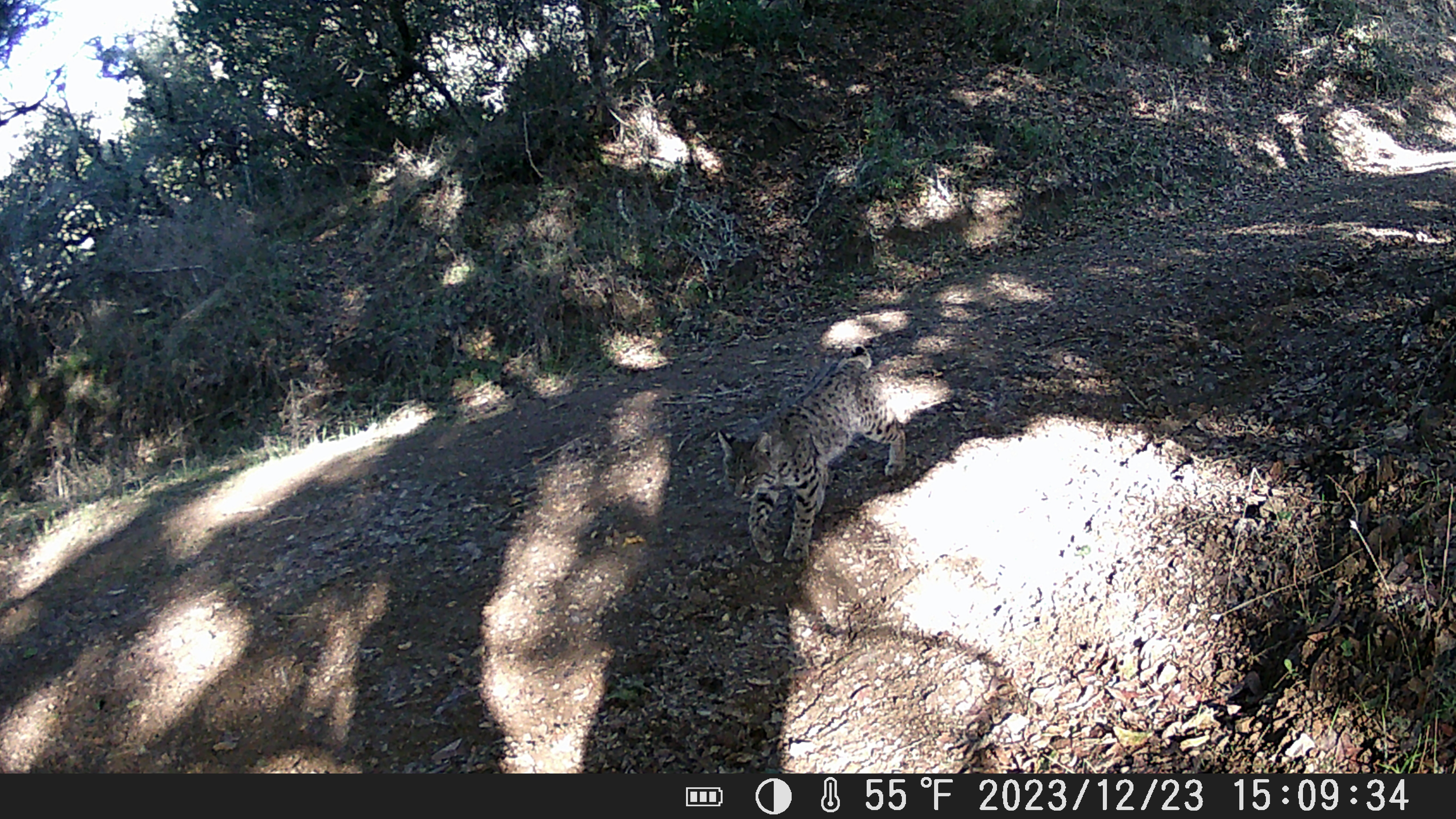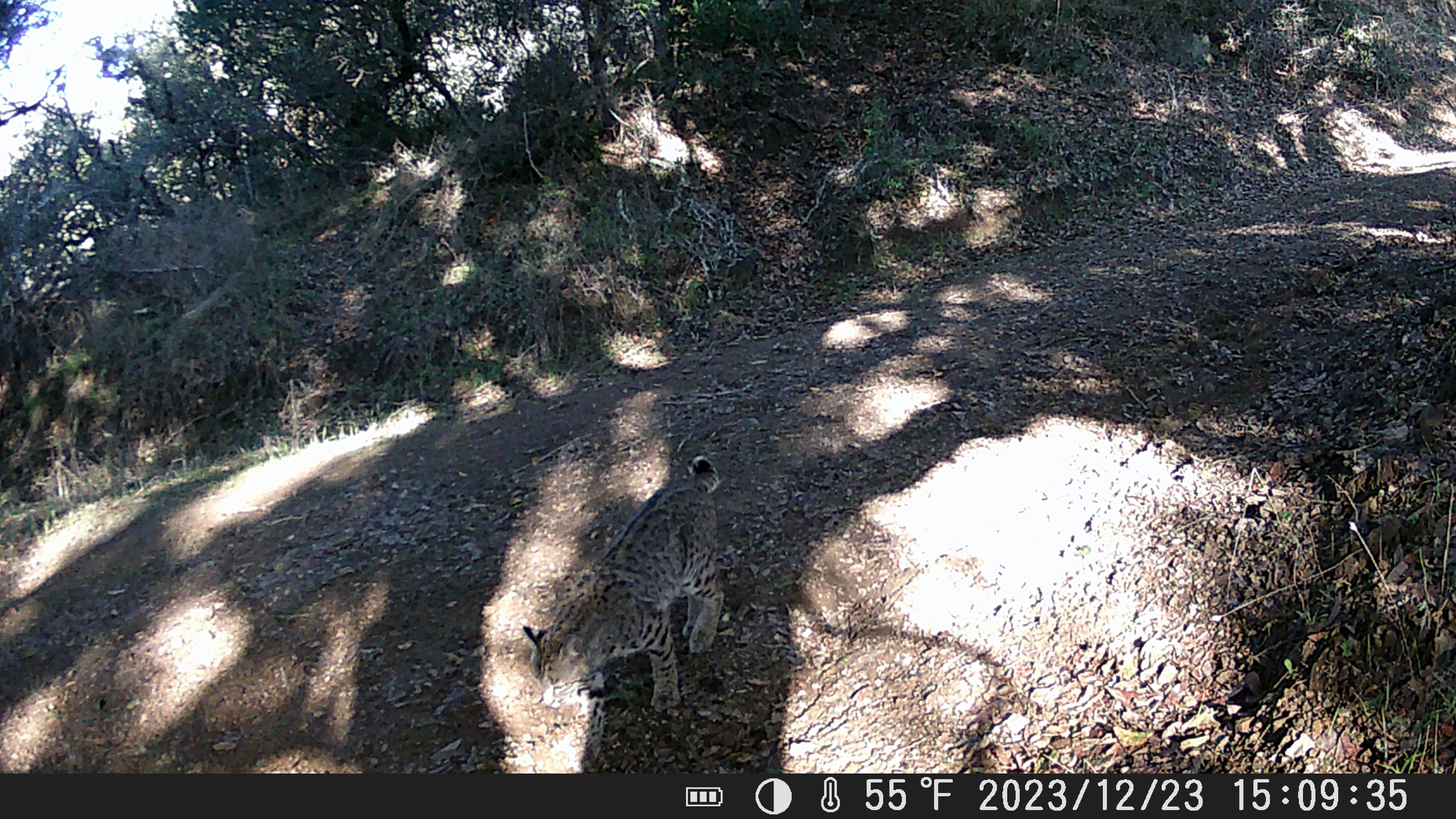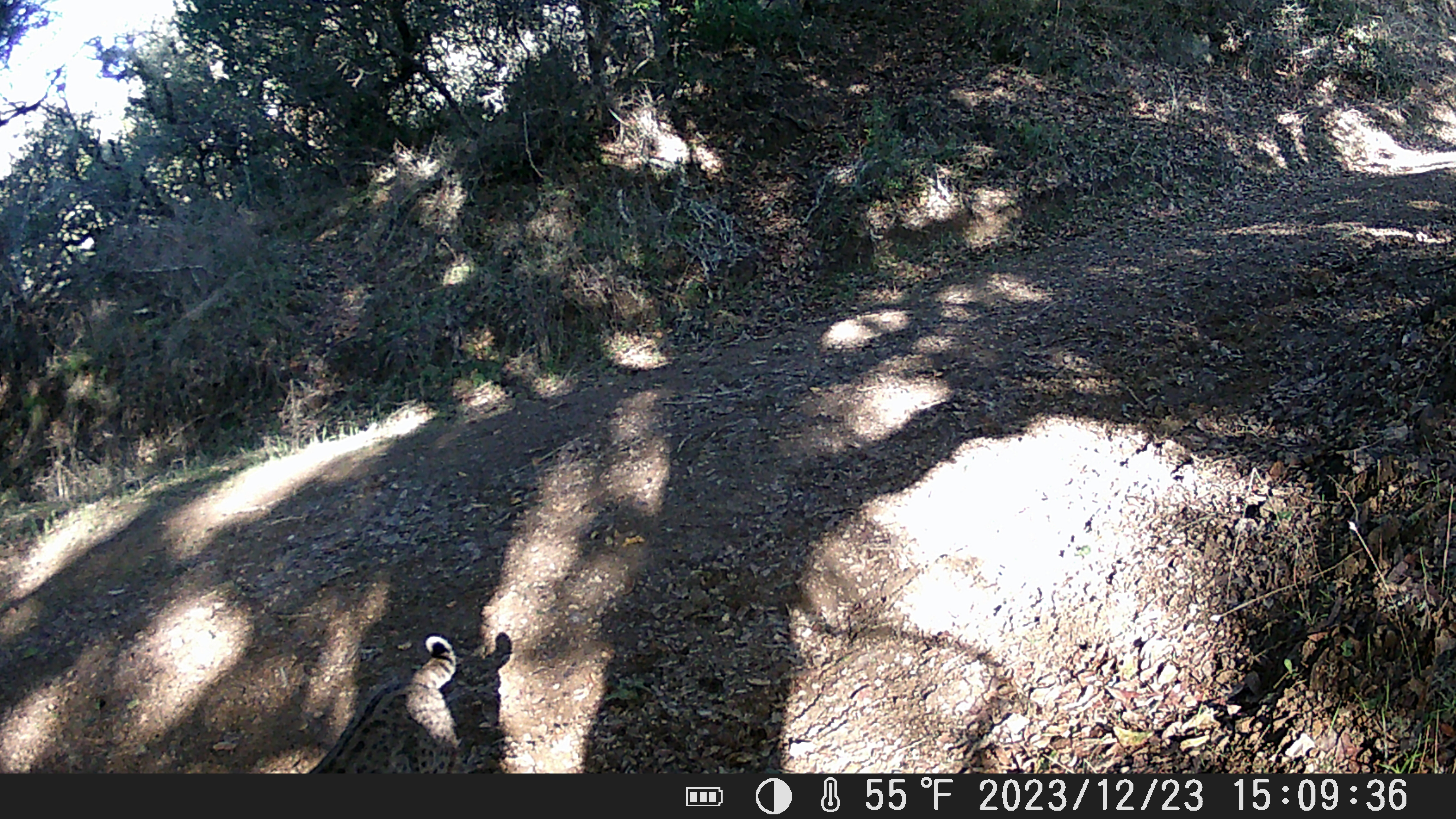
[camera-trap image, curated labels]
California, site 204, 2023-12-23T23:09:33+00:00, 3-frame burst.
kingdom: Animalia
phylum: Chordata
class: Mammalia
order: Carnivora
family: Felidae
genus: Lynx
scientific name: Lynx rufus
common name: bobcat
Bobcat (Lynx rufus).